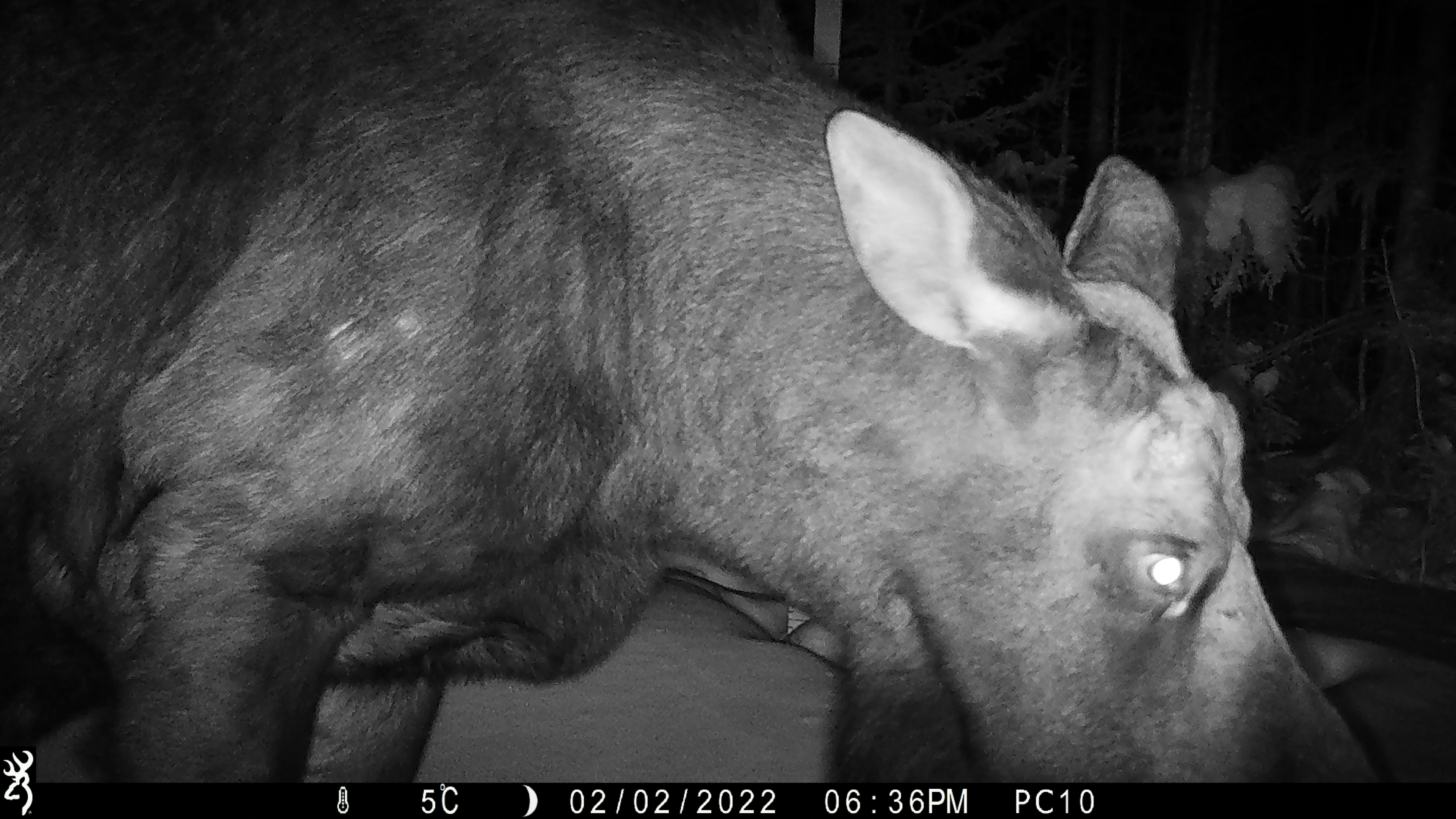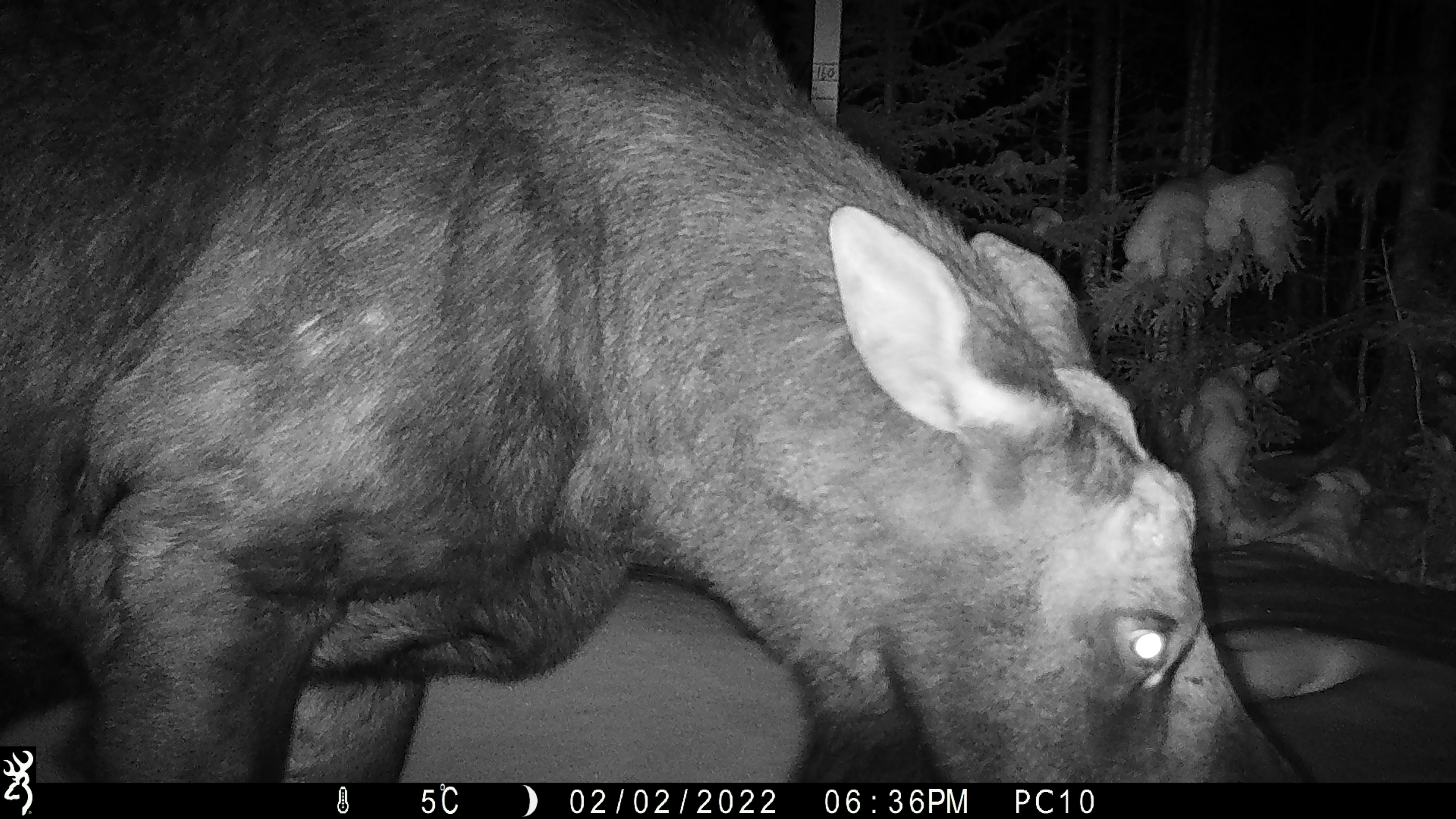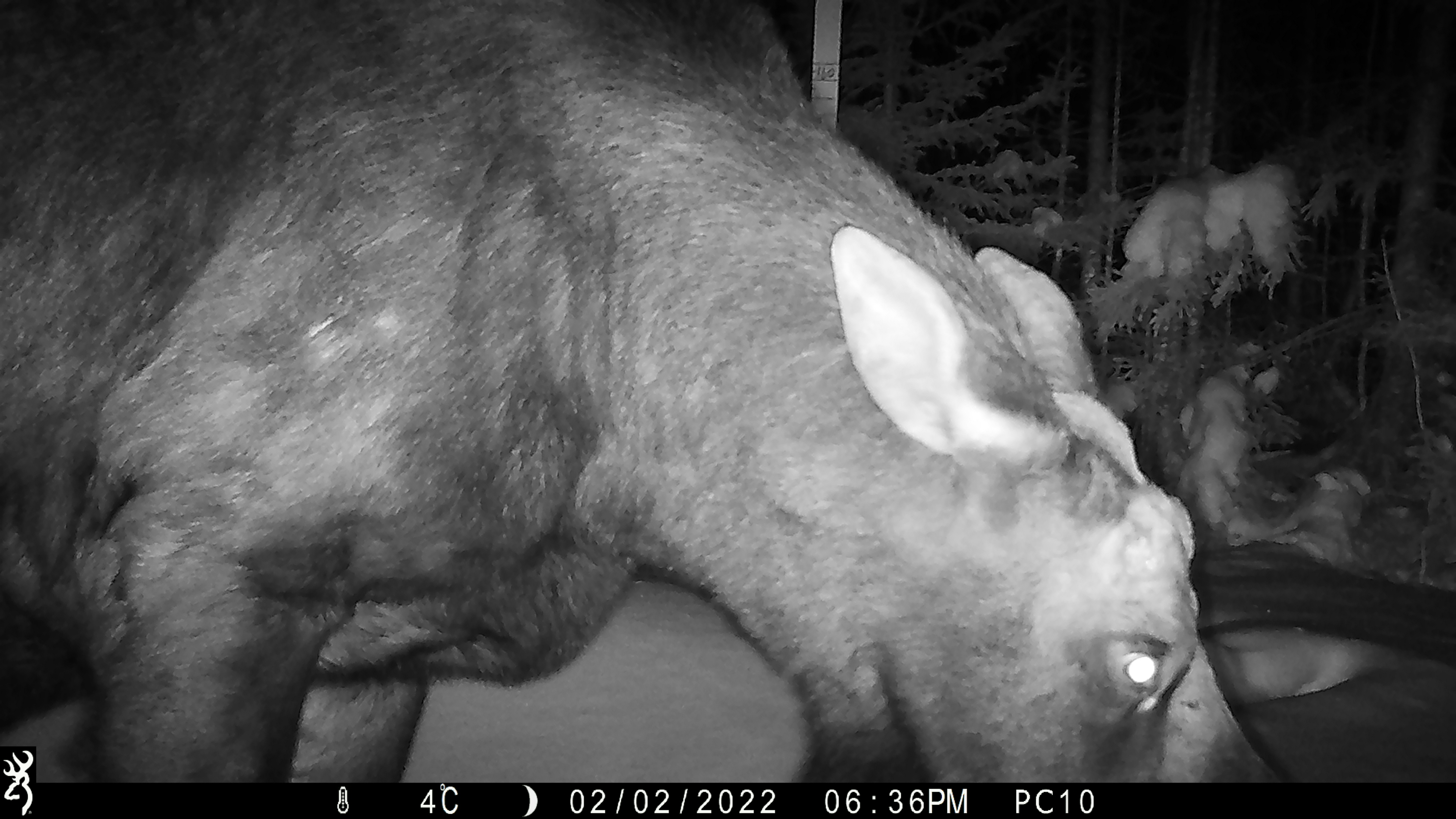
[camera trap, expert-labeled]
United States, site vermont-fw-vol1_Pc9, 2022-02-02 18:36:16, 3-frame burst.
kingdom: Animalia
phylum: Chordata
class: Mammalia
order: Artiodactyla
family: Cervidae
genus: Alces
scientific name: Alces alces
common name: moose